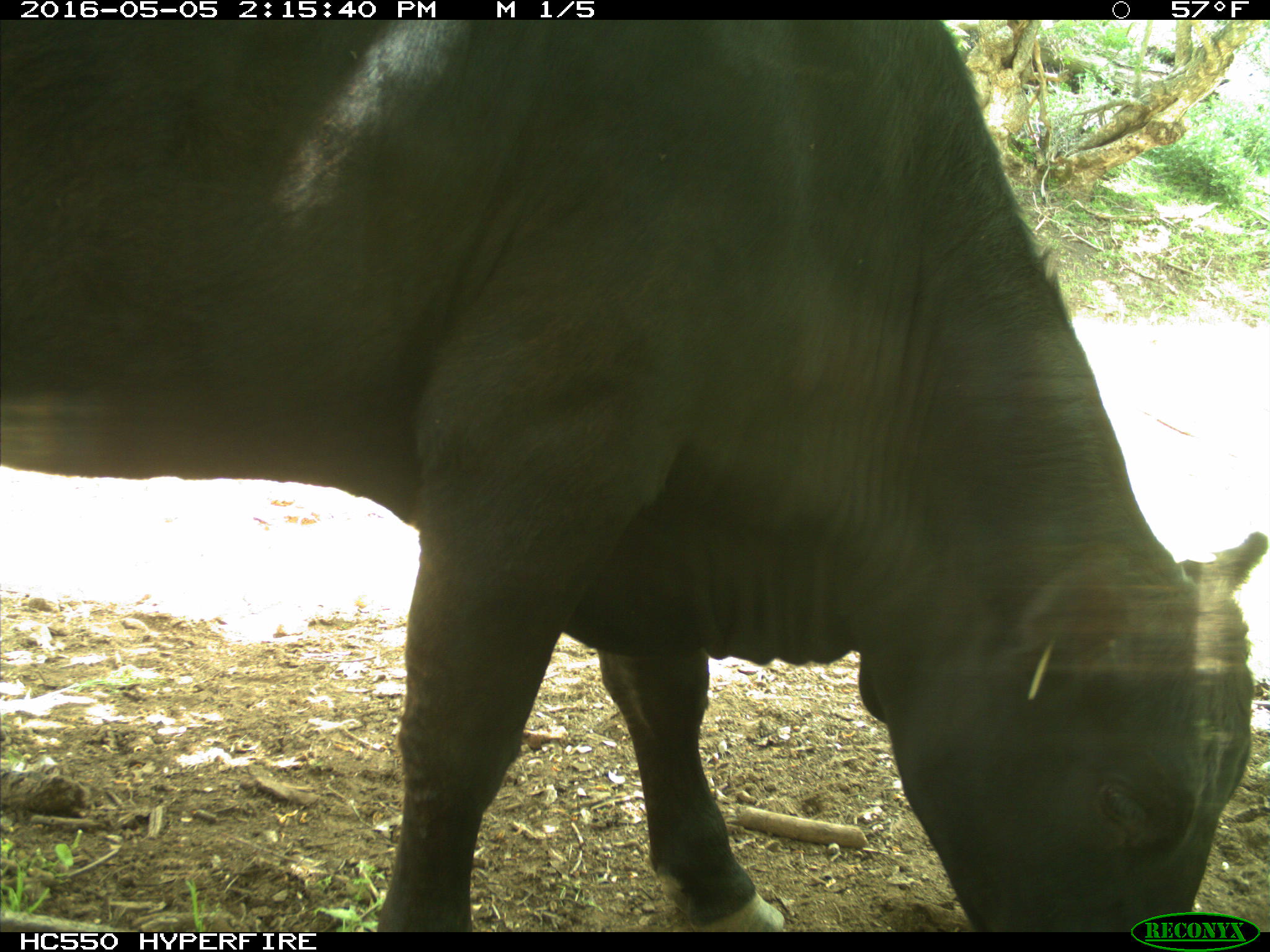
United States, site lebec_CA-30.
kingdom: Animalia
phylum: Chordata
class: Mammalia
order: Artiodactyla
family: Bovidae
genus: Bos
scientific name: Bos taurus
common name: domestic cow